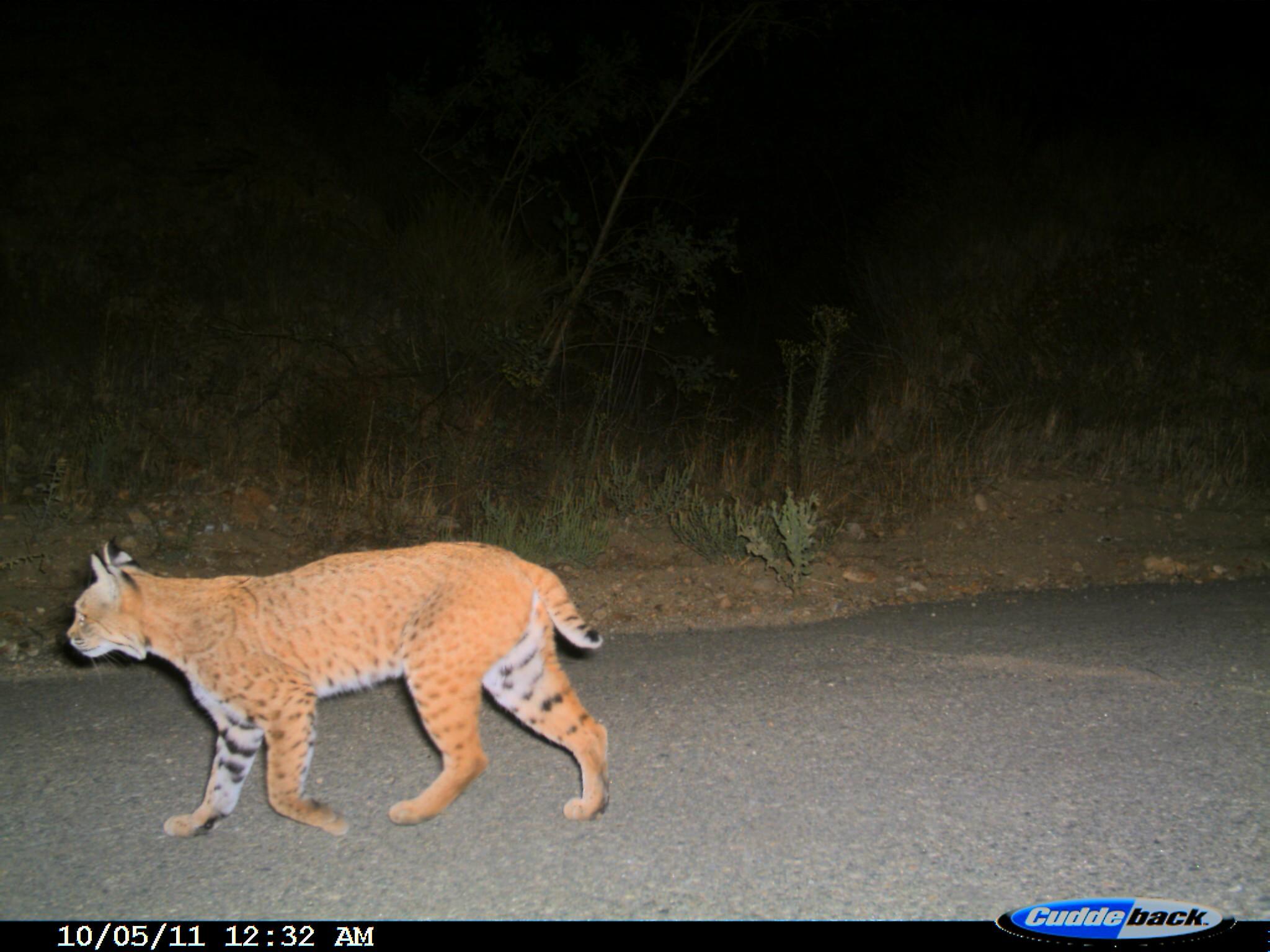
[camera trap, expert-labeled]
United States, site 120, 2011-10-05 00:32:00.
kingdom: Animalia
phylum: Chordata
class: Mammalia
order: Carnivora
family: Felidae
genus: Lynx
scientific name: Lynx rufus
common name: bobcat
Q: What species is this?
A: Bobcat (Lynx rufus).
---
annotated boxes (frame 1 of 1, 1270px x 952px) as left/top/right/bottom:
bobcat: 51/517/641/846